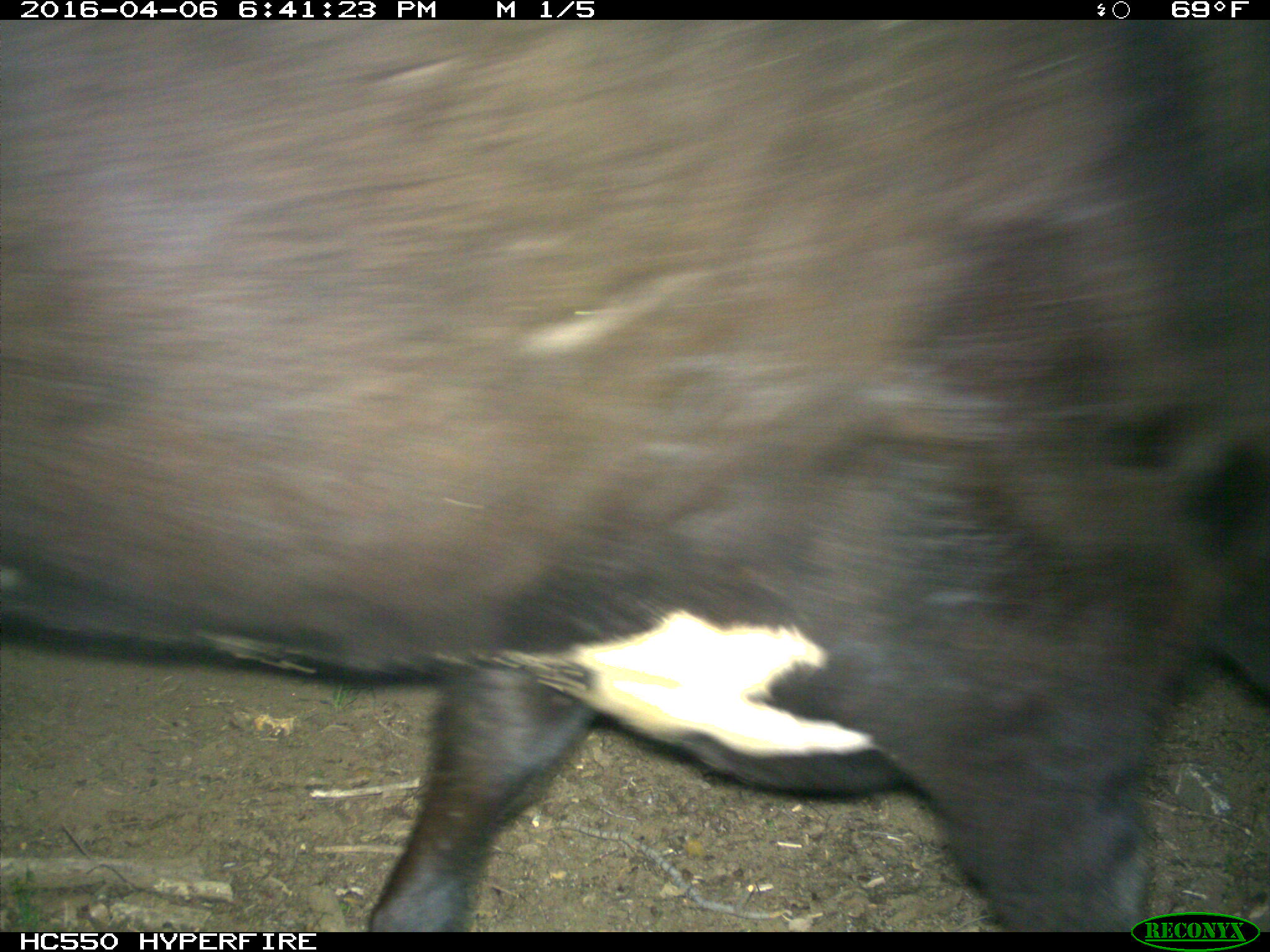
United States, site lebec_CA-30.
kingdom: Animalia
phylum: Chordata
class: Mammalia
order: Artiodactyla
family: Bovidae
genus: Bos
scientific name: Bos taurus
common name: domestic cow